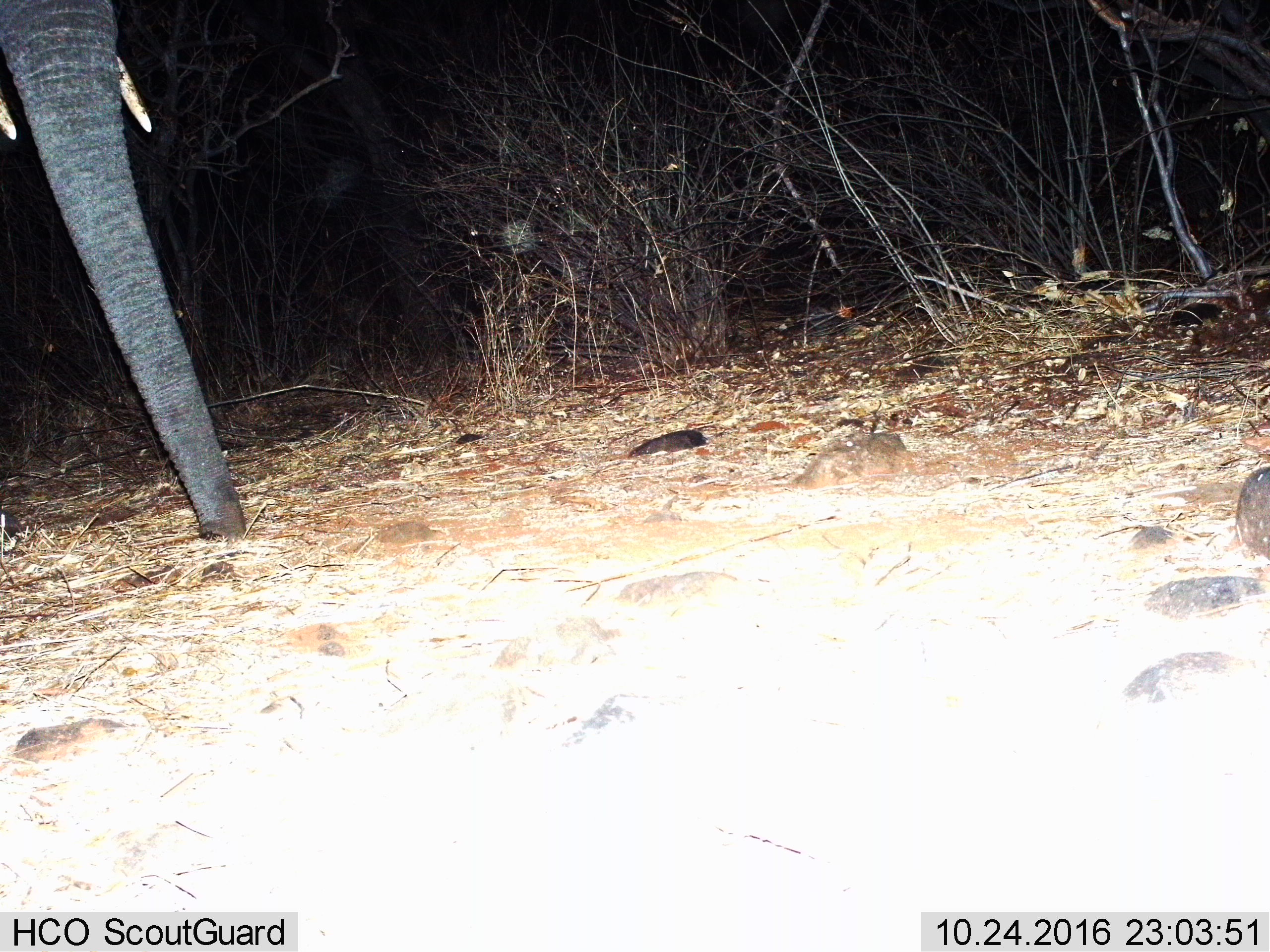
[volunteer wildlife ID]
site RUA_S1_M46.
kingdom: Animalia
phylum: Chordata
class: Mammalia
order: Proboscidea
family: Elephantidae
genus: Loxodonta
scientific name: Loxodonta africana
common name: african bush elephant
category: elephant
Elephant (african bush elephant) (Loxodonta africana), count 1. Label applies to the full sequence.